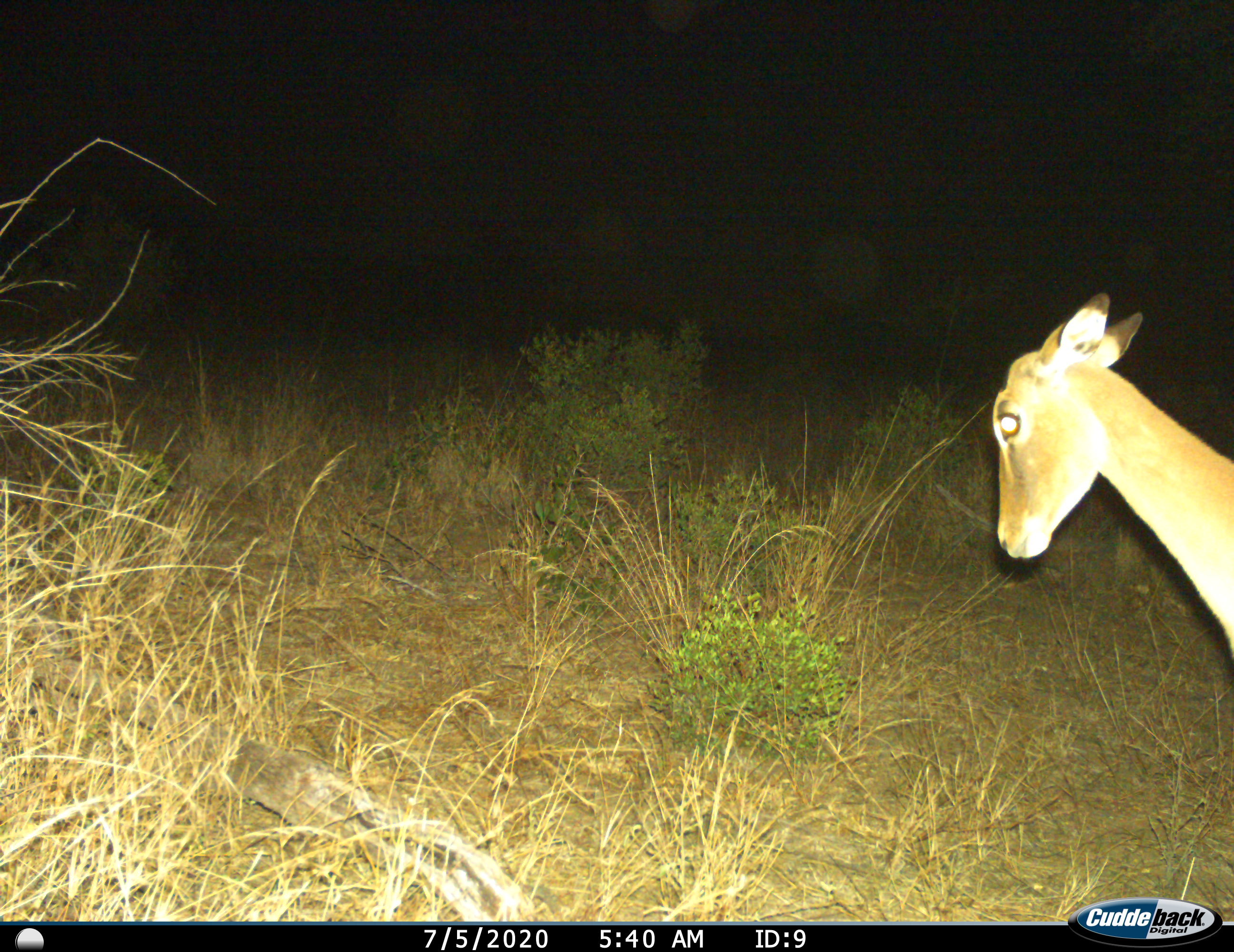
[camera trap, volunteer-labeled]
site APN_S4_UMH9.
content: unidentified animal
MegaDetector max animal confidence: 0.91